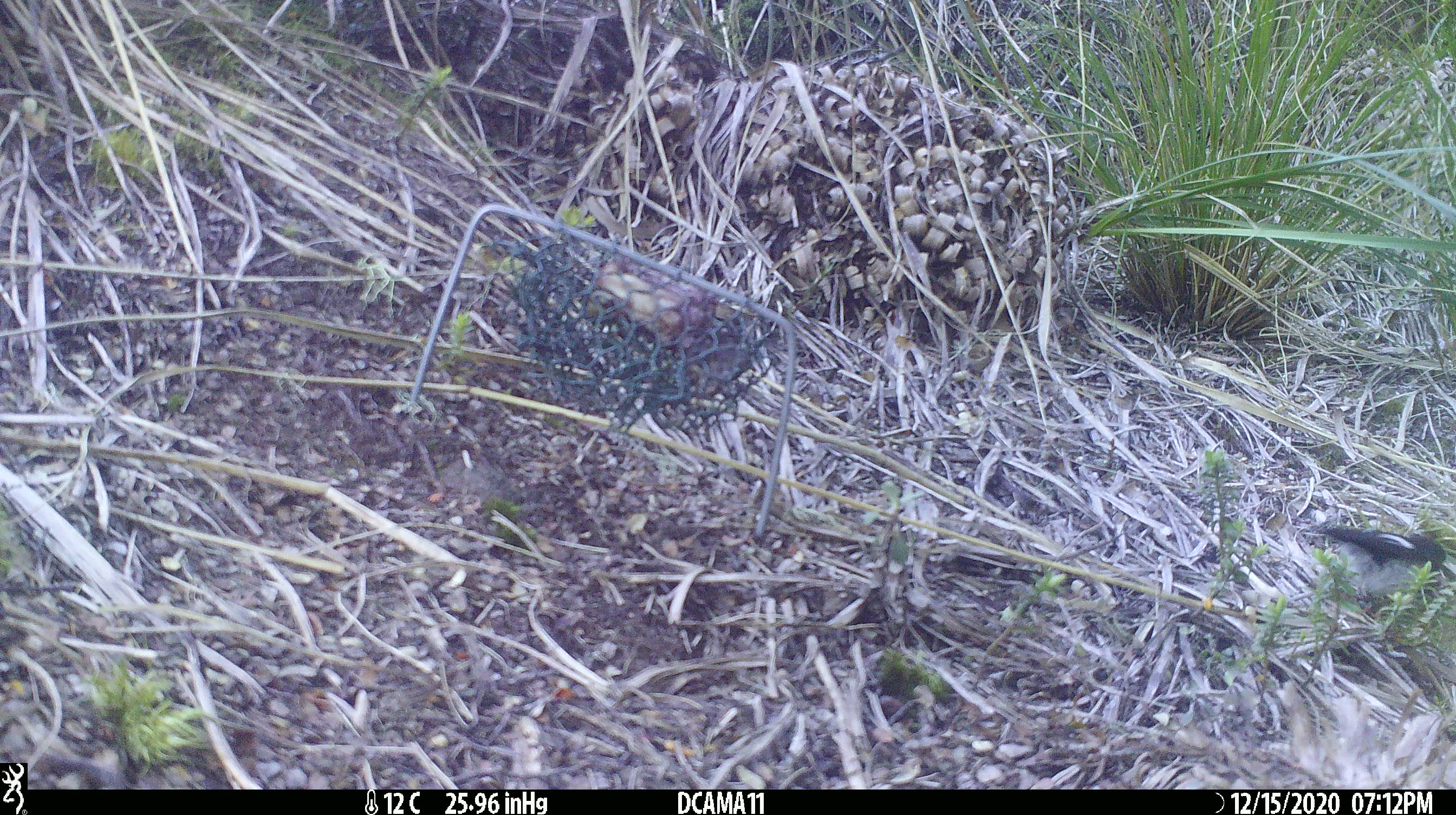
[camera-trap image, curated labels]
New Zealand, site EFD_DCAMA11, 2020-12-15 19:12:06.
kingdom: Animalia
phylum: Chordata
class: Aves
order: Passeriformes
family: Petroicidae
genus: Petroica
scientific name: Petroica macrocephala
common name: tomtit